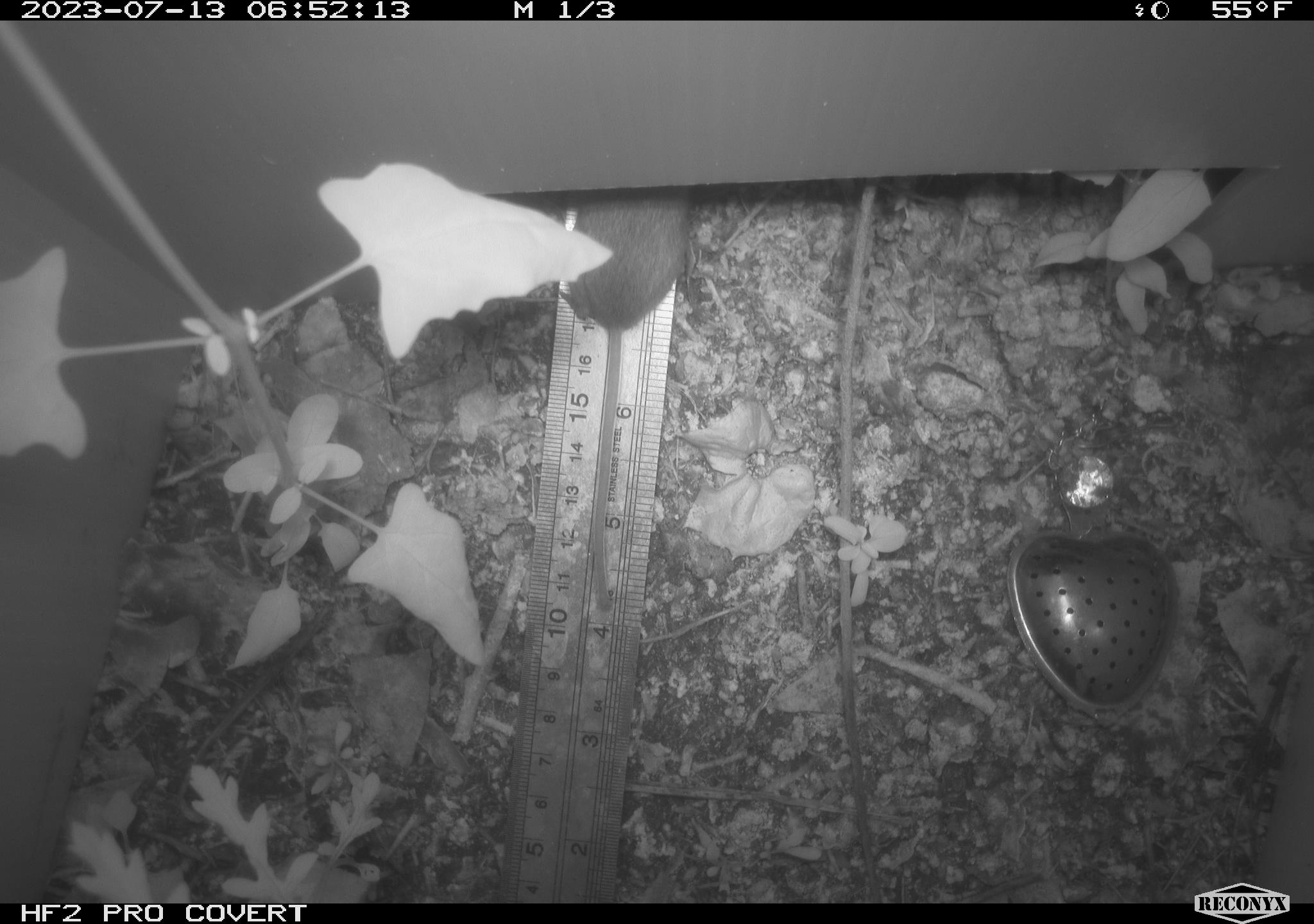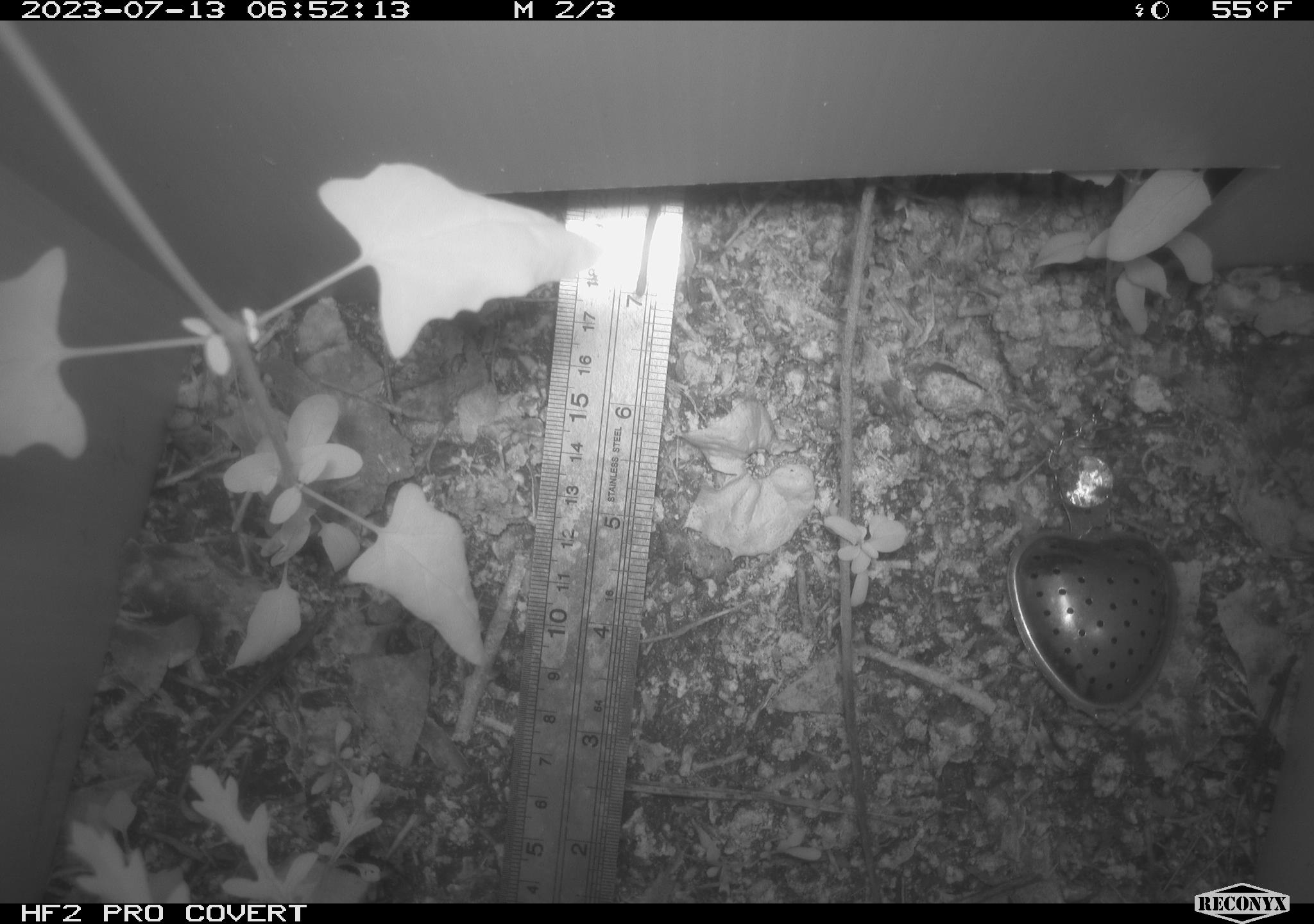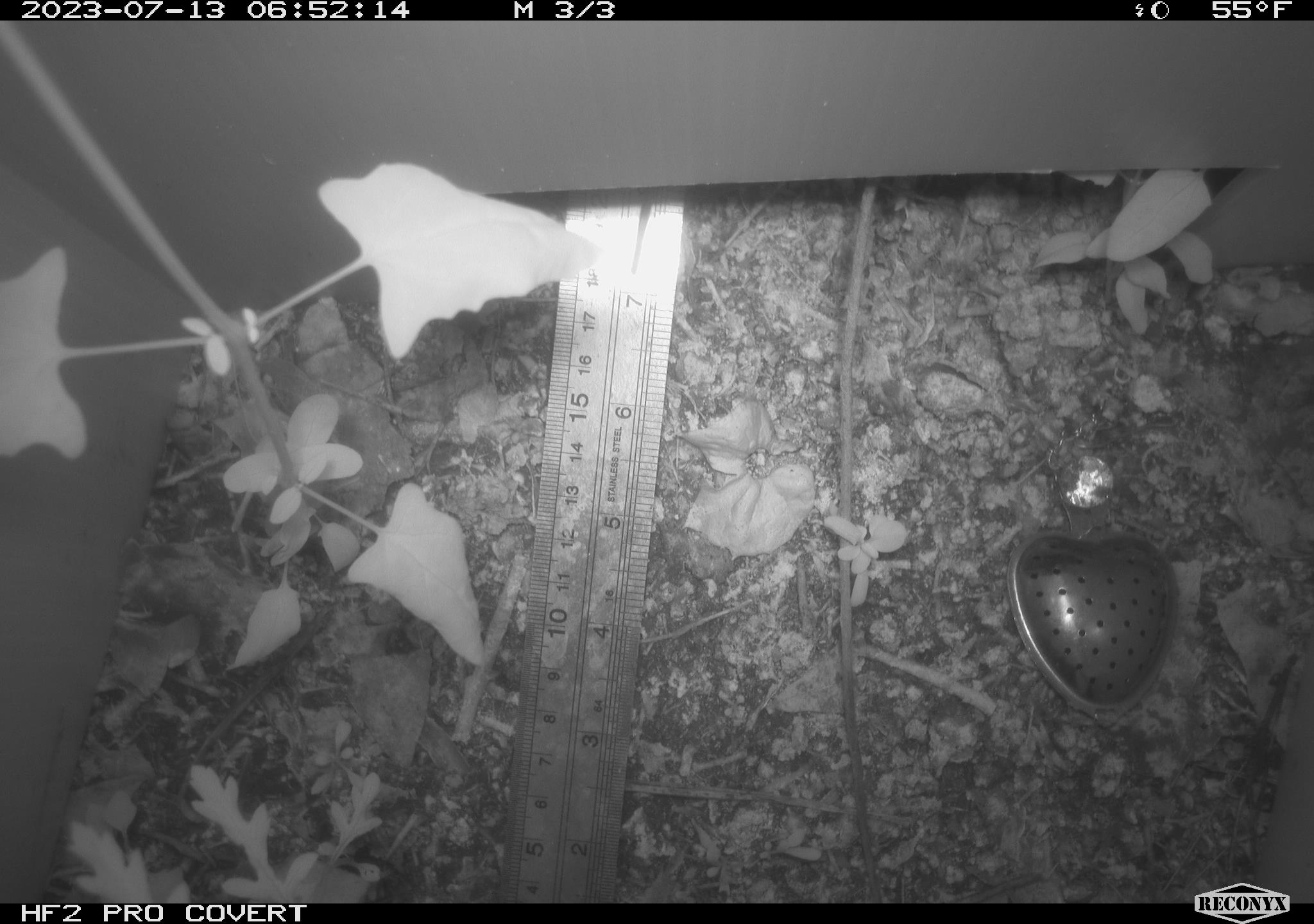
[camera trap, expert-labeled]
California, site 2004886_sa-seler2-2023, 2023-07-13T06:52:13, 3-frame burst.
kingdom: Animalia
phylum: Chordata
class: Mammalia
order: Rodentia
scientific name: Rodentia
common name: mouse species